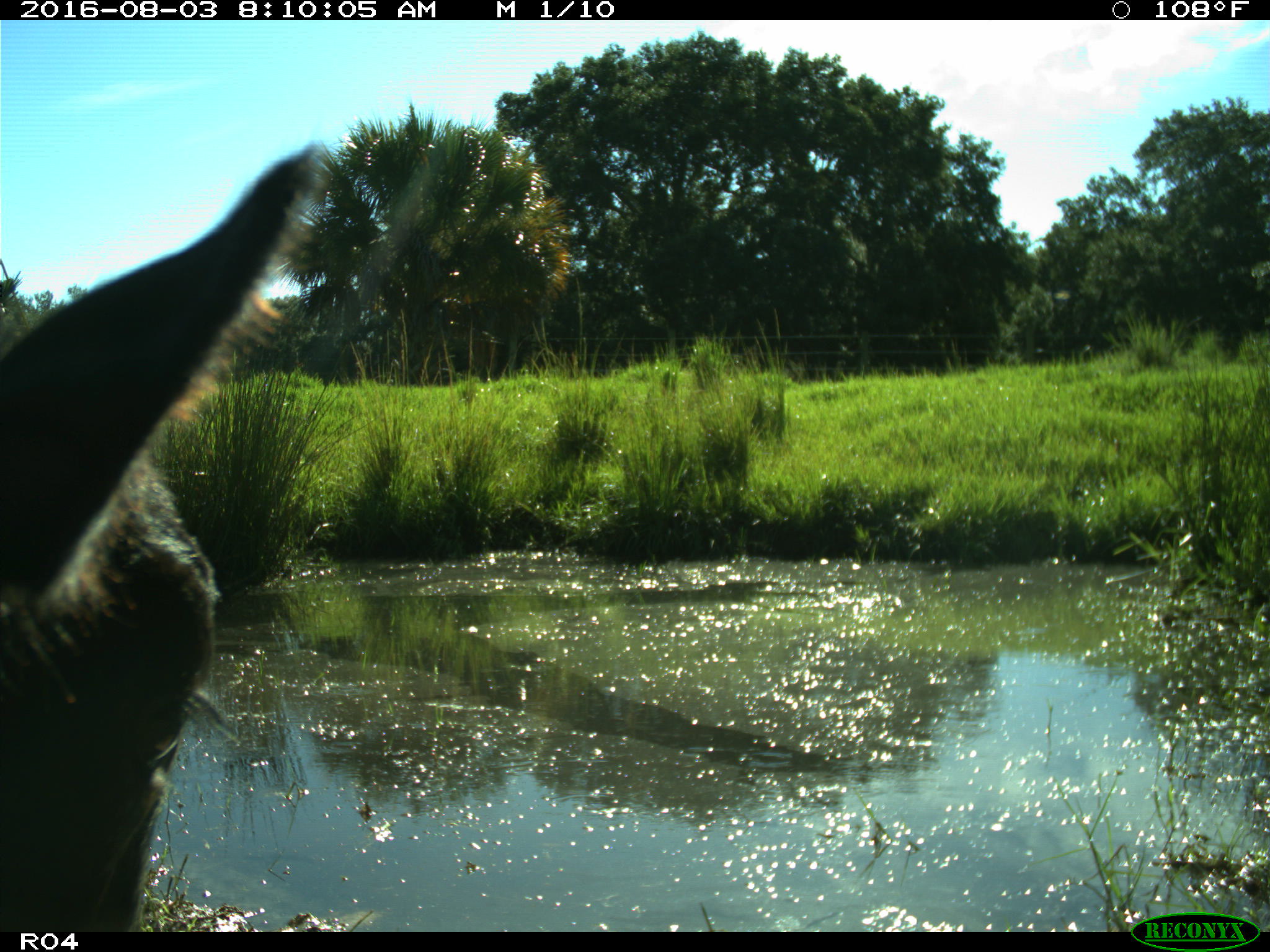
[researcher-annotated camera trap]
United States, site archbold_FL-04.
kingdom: Animalia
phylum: Chordata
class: Mammalia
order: Artiodactyla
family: Bovidae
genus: Bos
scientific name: Bos taurus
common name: domestic cow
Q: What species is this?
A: Bos taurus (domestic cow).